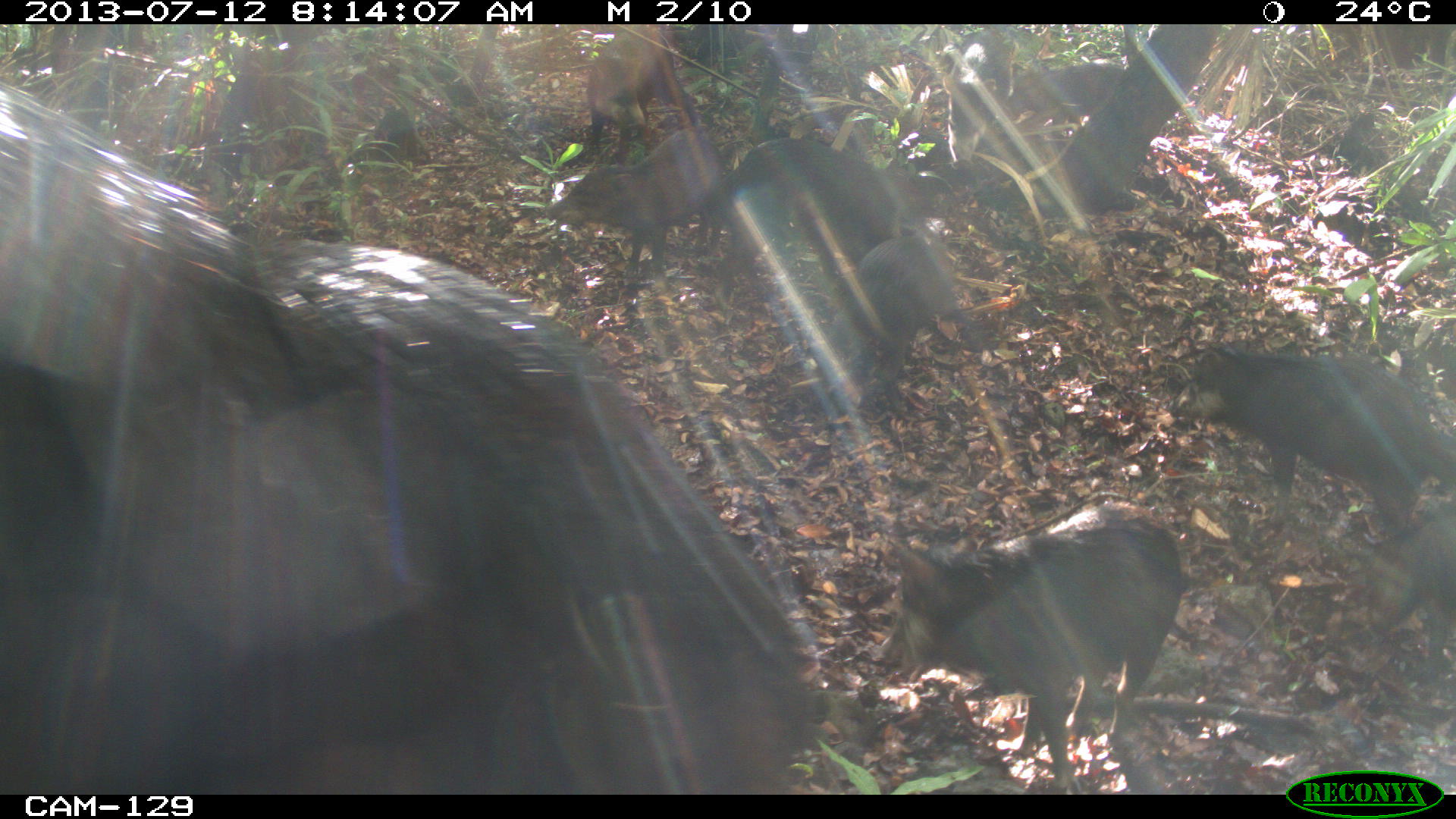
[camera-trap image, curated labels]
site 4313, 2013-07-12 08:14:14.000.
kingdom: Animalia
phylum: Chordata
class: Mammalia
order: Artiodactyla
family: Tayassuidae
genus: Tayassu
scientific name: Tayassu pecari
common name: white-lipped peccary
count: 20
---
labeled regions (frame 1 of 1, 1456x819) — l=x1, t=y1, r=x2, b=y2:
tayassu pecari: l=0, t=91, r=817, b=792; l=867, t=498, r=1187, b=787; l=1165, t=340, r=1441, b=520; l=542, t=119, r=725, b=275; l=741, t=120, r=921, b=257; l=826, t=233, r=963, b=408; l=575, t=25, r=676, b=159; l=1372, t=500, r=1456, b=650; l=1001, t=59, r=1147, b=140; l=942, t=22, r=1019, b=168